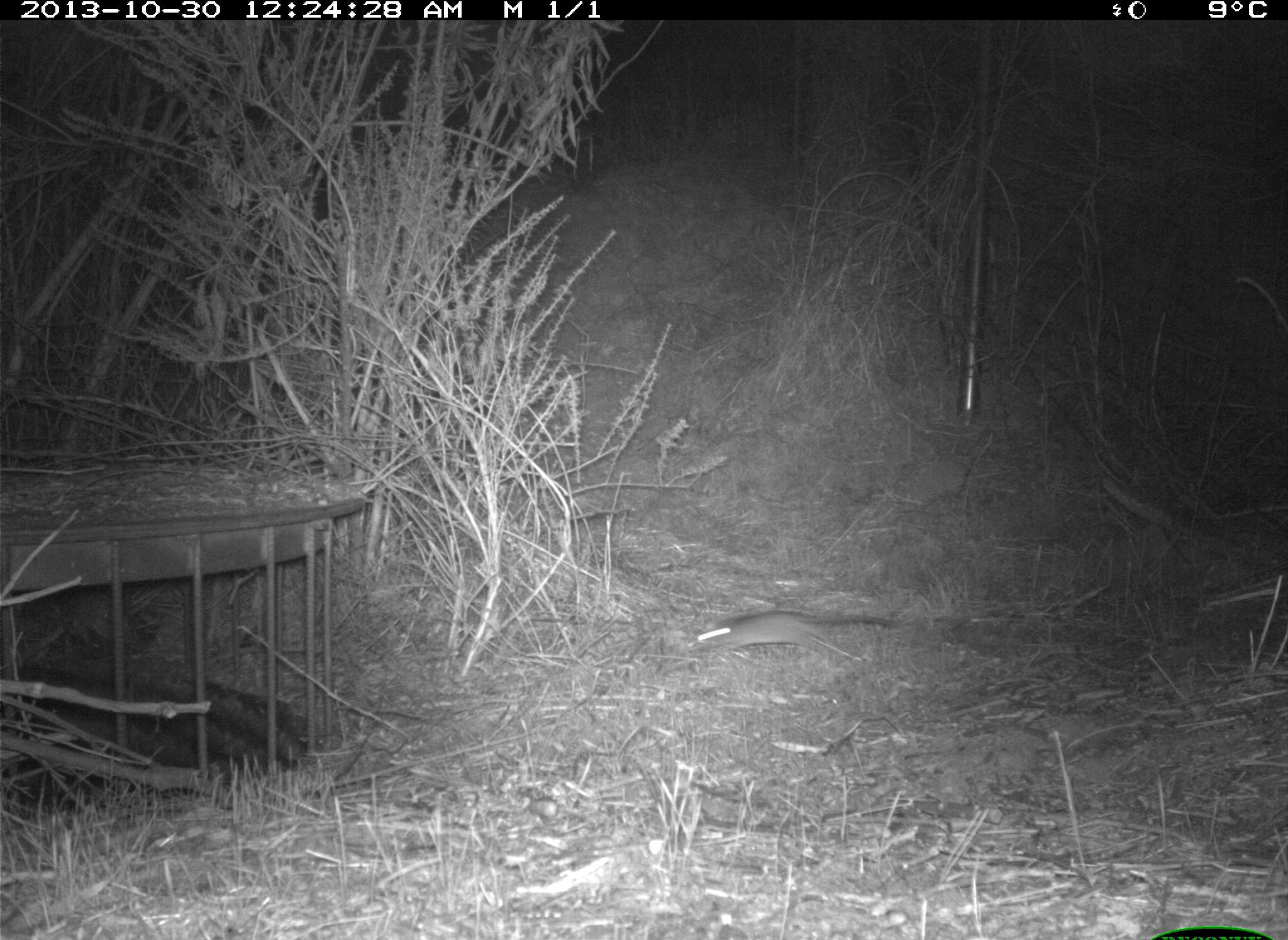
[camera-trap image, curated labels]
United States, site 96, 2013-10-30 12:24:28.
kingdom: Animalia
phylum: Chordata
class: Mammalia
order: Rodentia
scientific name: Rodentia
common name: rodent